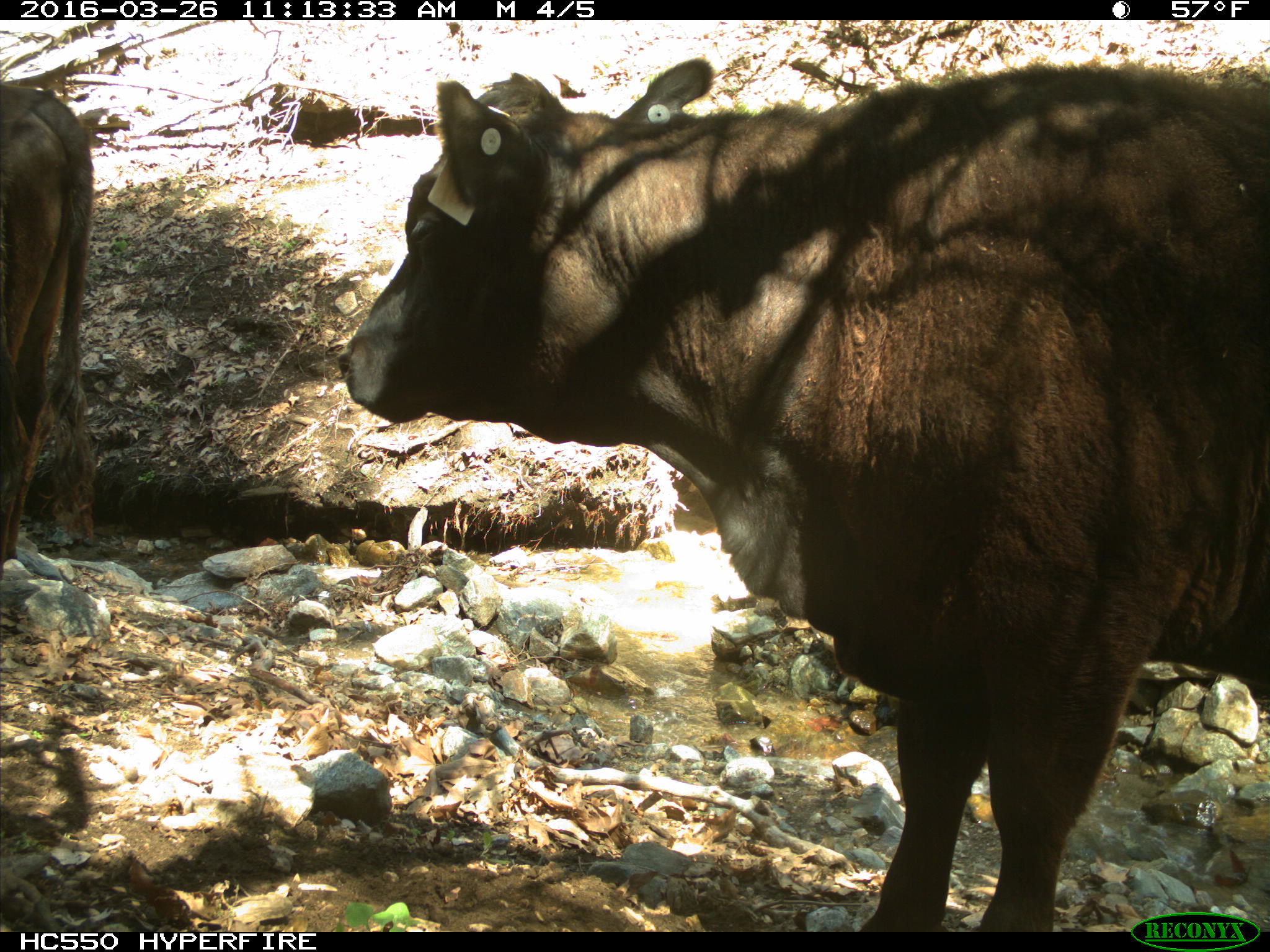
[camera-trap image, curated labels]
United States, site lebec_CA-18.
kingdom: Animalia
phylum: Chordata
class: Mammalia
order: Artiodactyla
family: Bovidae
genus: Bos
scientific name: Bos taurus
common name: domestic cow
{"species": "Bos taurus (domestic cow)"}